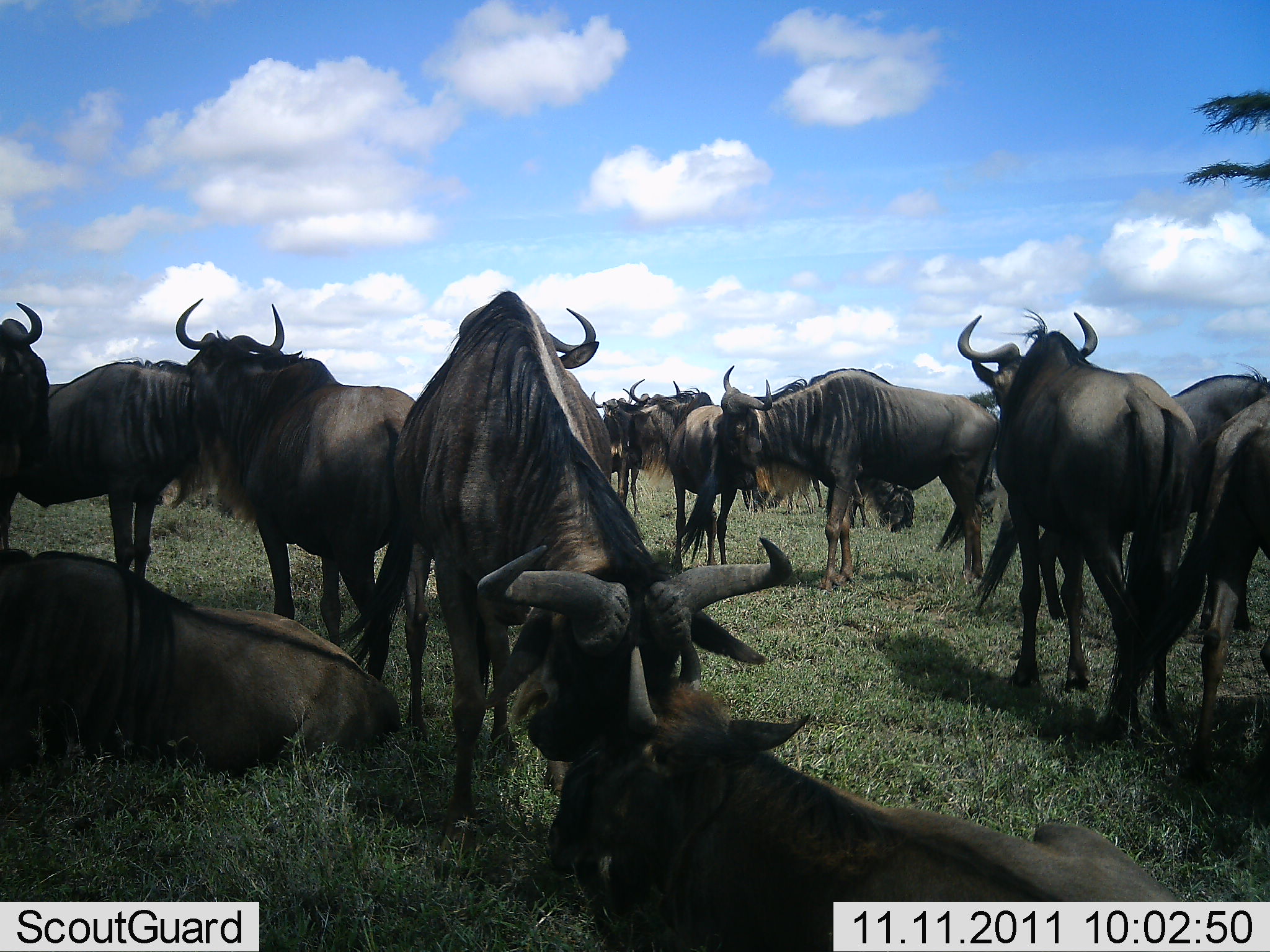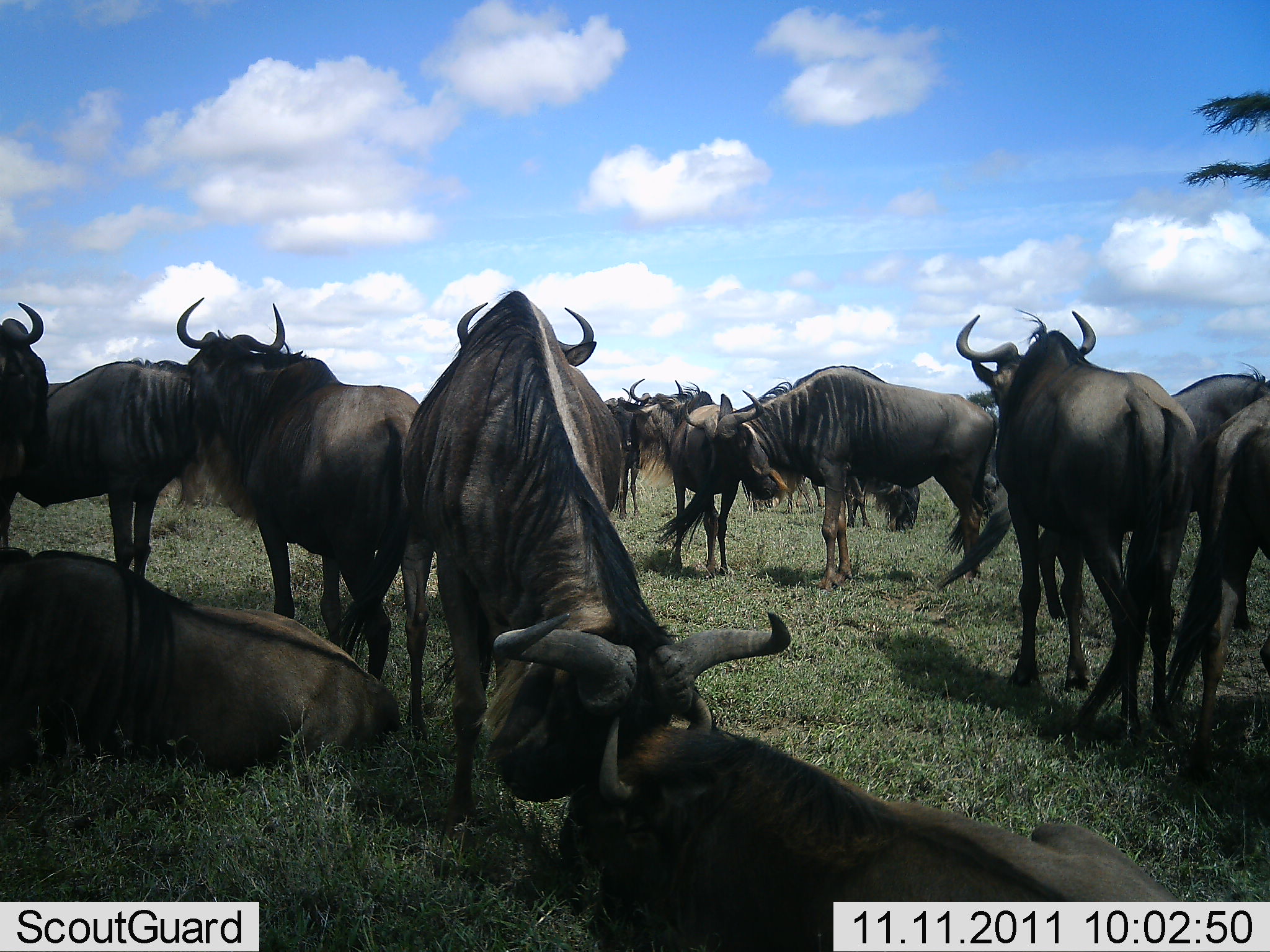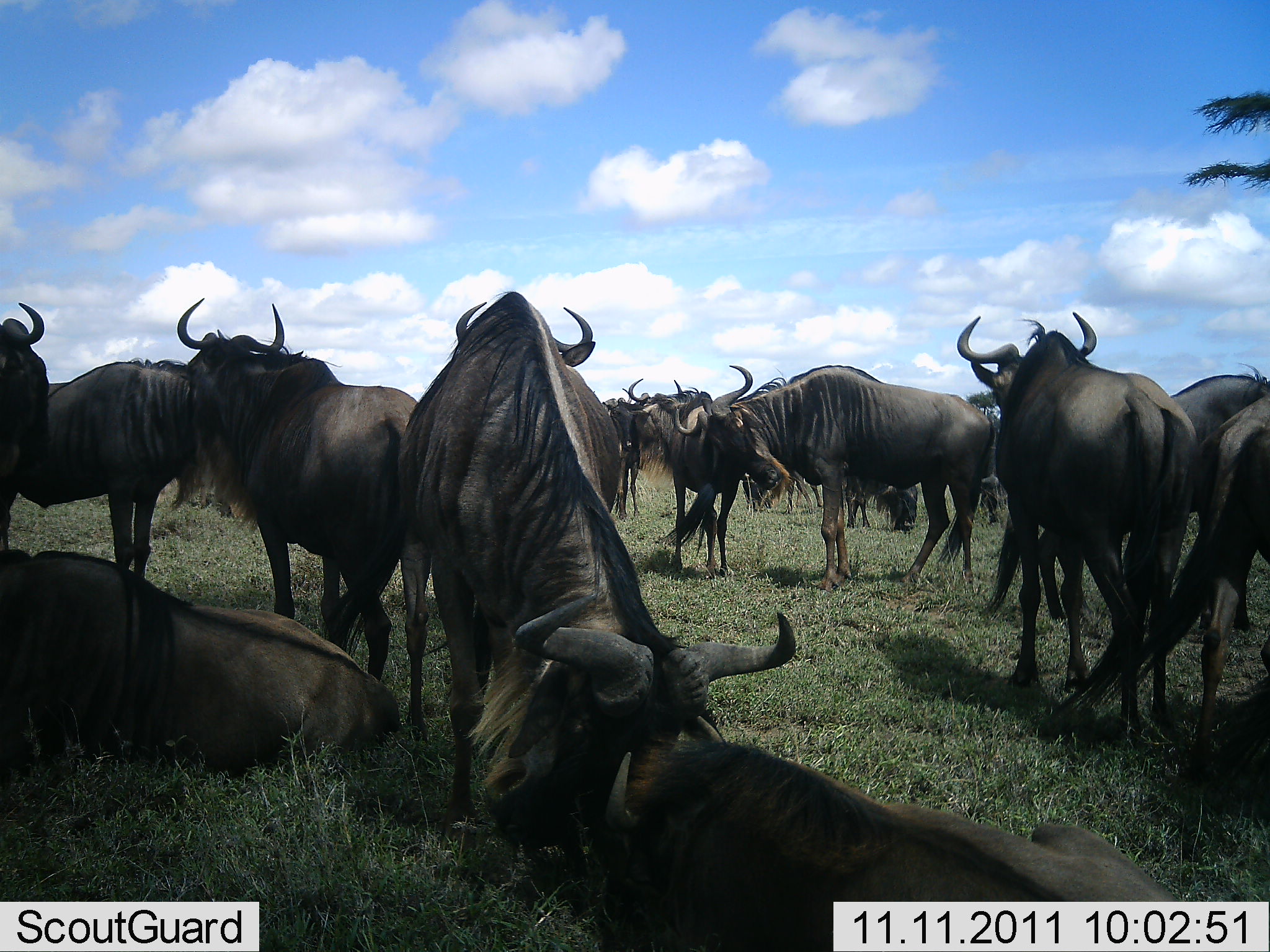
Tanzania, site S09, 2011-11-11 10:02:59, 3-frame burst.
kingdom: Animalia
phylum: Chordata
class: Mammalia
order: Artiodactyla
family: Bovidae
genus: Connochaetes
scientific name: Connochaetes taurinus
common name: blue wildebeest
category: wildebeest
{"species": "wildebeest (blue wildebeest) (Connochaetes taurinus)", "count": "11-50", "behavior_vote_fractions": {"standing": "85%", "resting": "85%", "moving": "8%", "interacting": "54%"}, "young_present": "0%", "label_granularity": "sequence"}